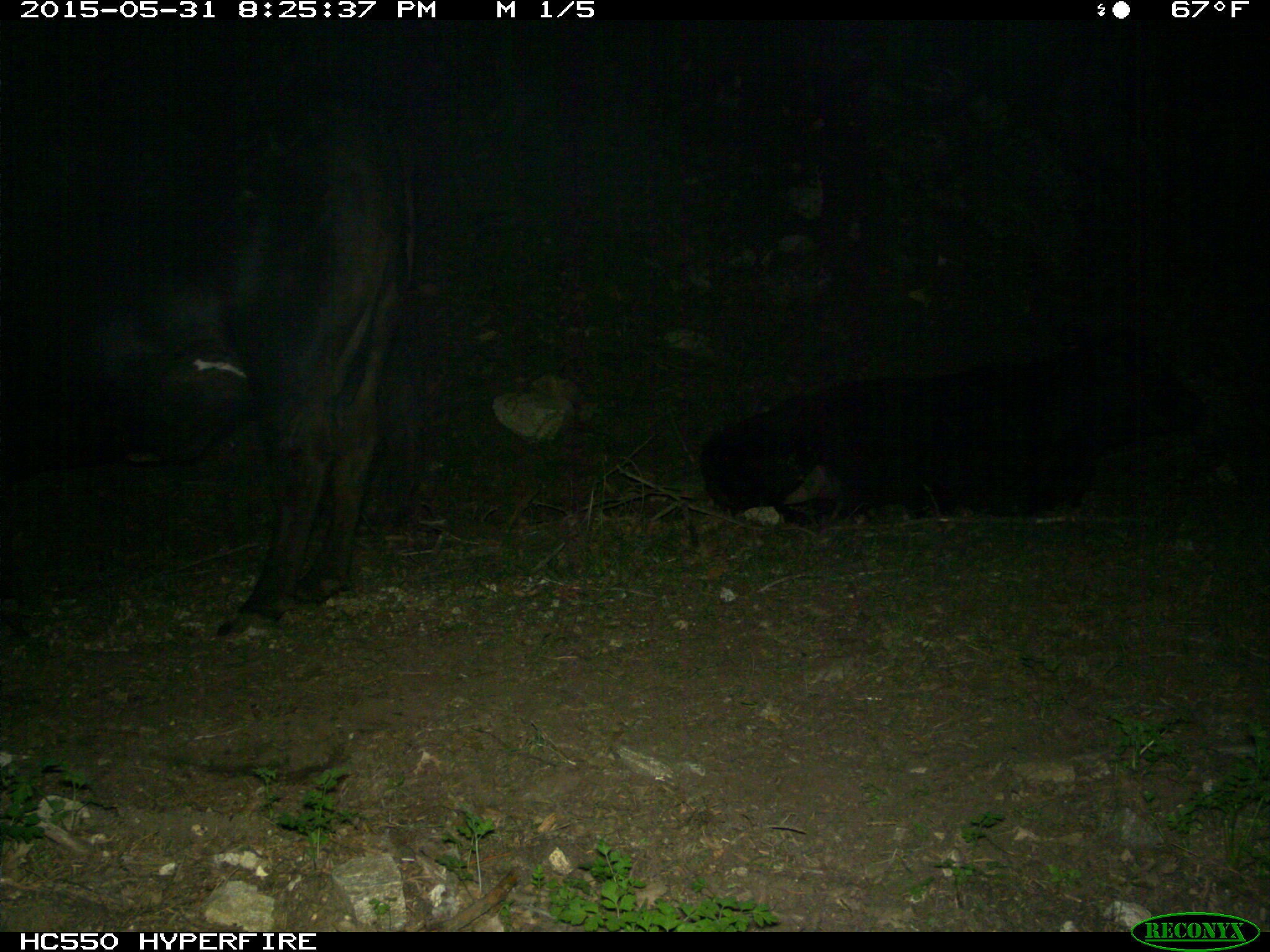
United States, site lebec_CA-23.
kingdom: Animalia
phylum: Chordata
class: Mammalia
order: Artiodactyla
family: Bovidae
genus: Bos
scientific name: Bos taurus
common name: domestic cow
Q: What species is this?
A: Bos taurus (domestic cow).